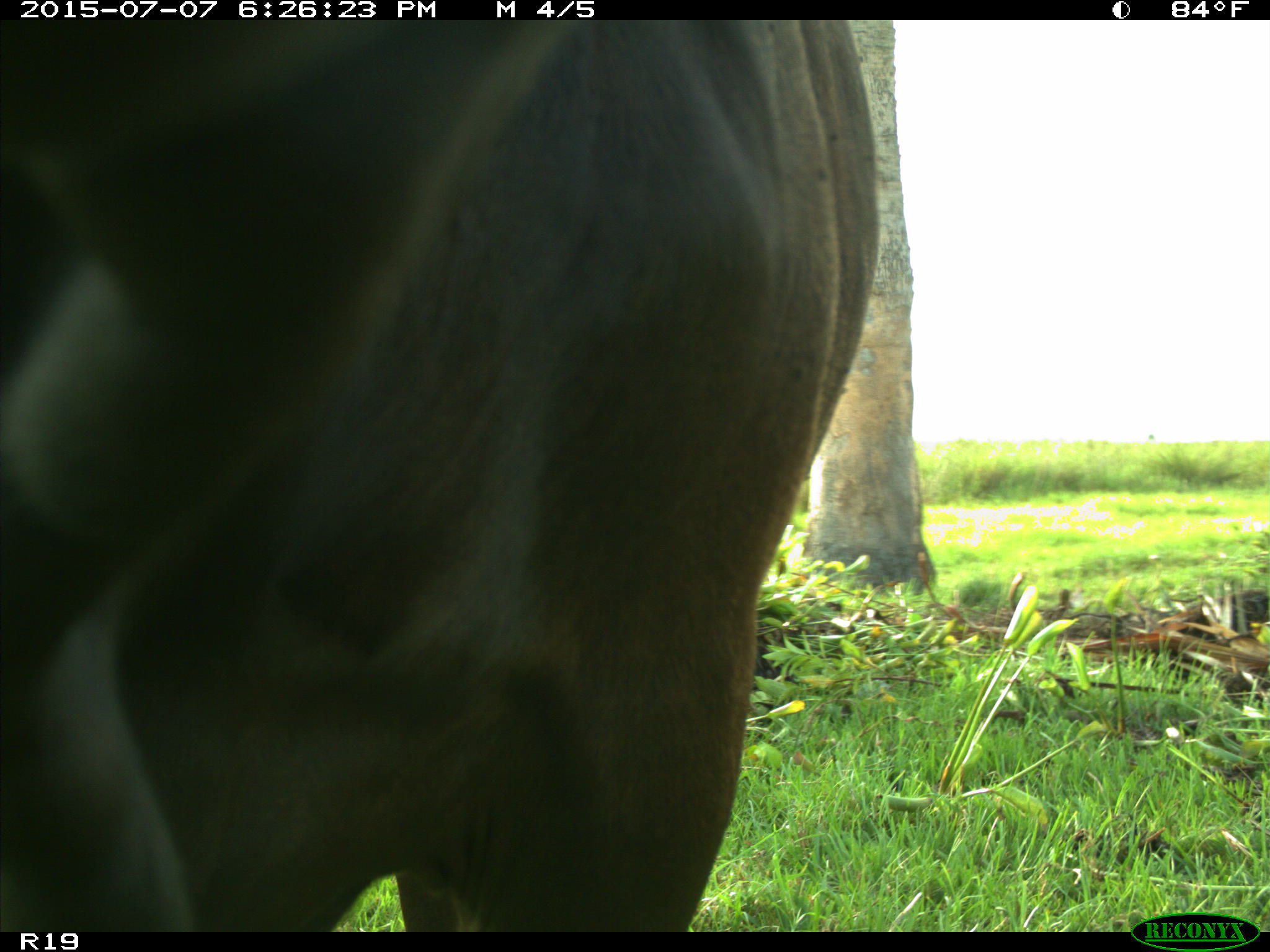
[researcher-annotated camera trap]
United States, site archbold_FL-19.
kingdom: Animalia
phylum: Chordata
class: Mammalia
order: Artiodactyla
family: Bovidae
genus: Bos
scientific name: Bos taurus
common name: domestic cow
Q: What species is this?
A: Bos taurus (domestic cow).